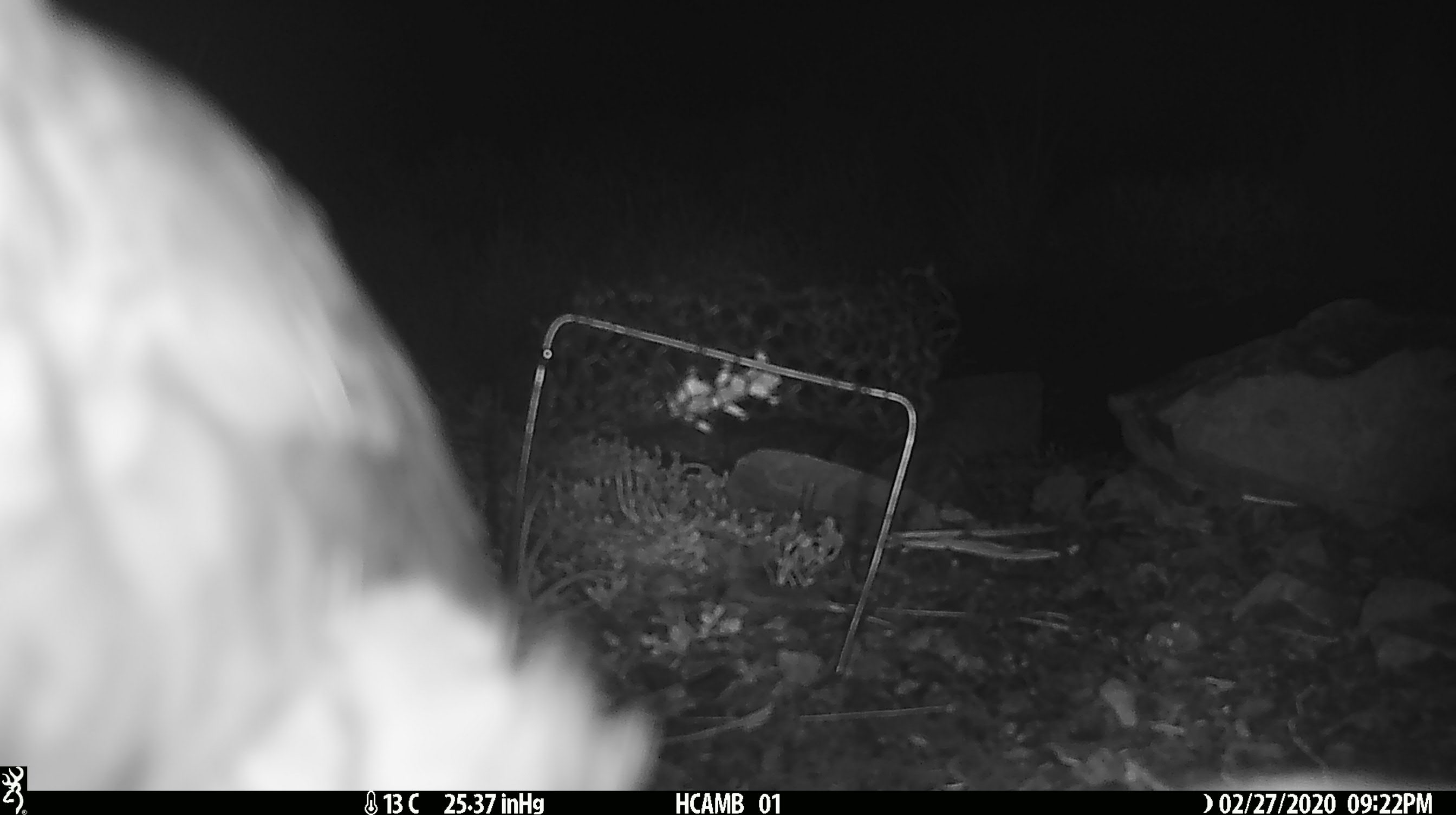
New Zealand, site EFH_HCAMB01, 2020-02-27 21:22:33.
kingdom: Animalia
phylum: Chordata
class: Aves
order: Psittaciformes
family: Strigopidae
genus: Nestor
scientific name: Nestor notabilis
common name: kea